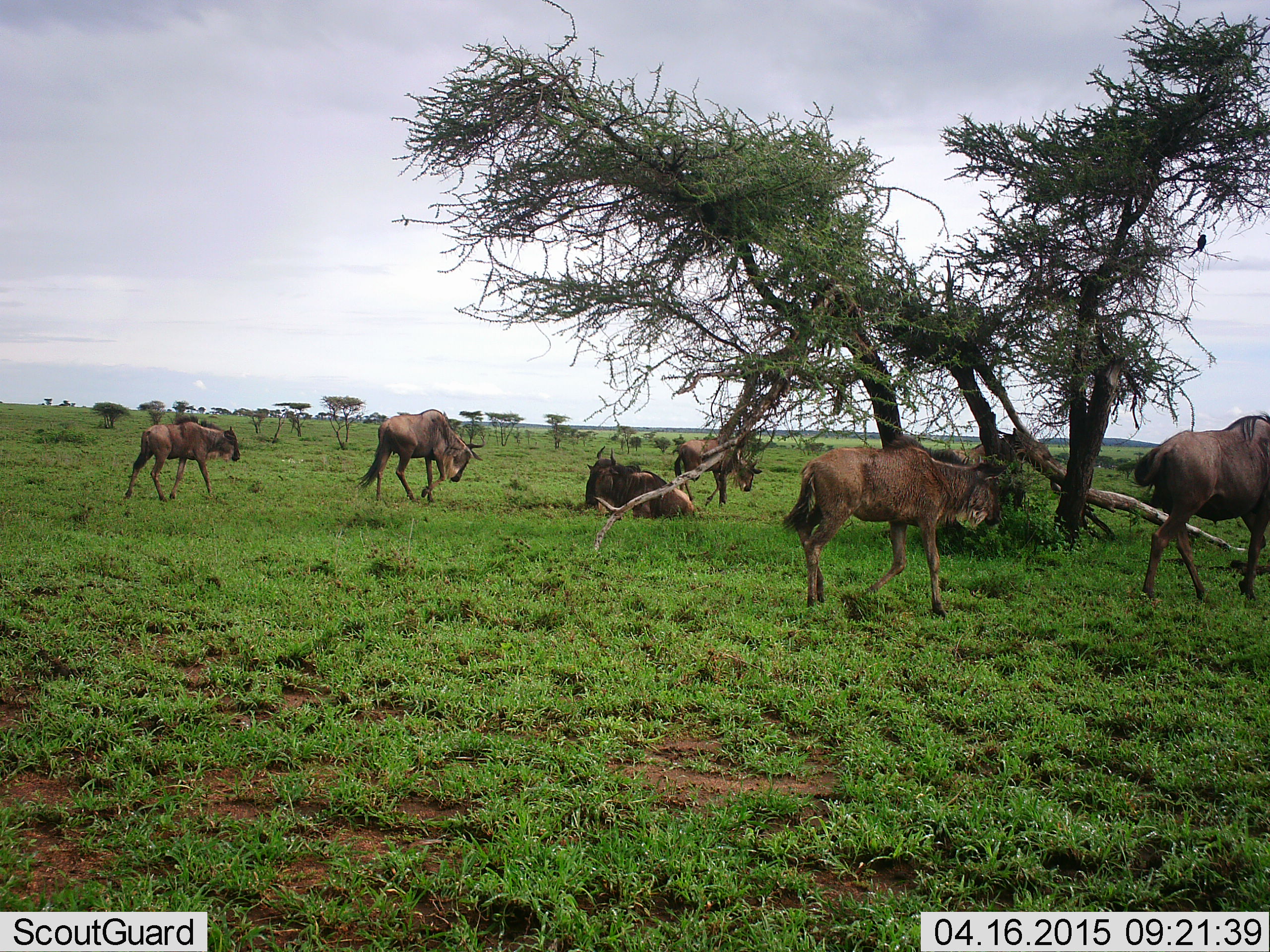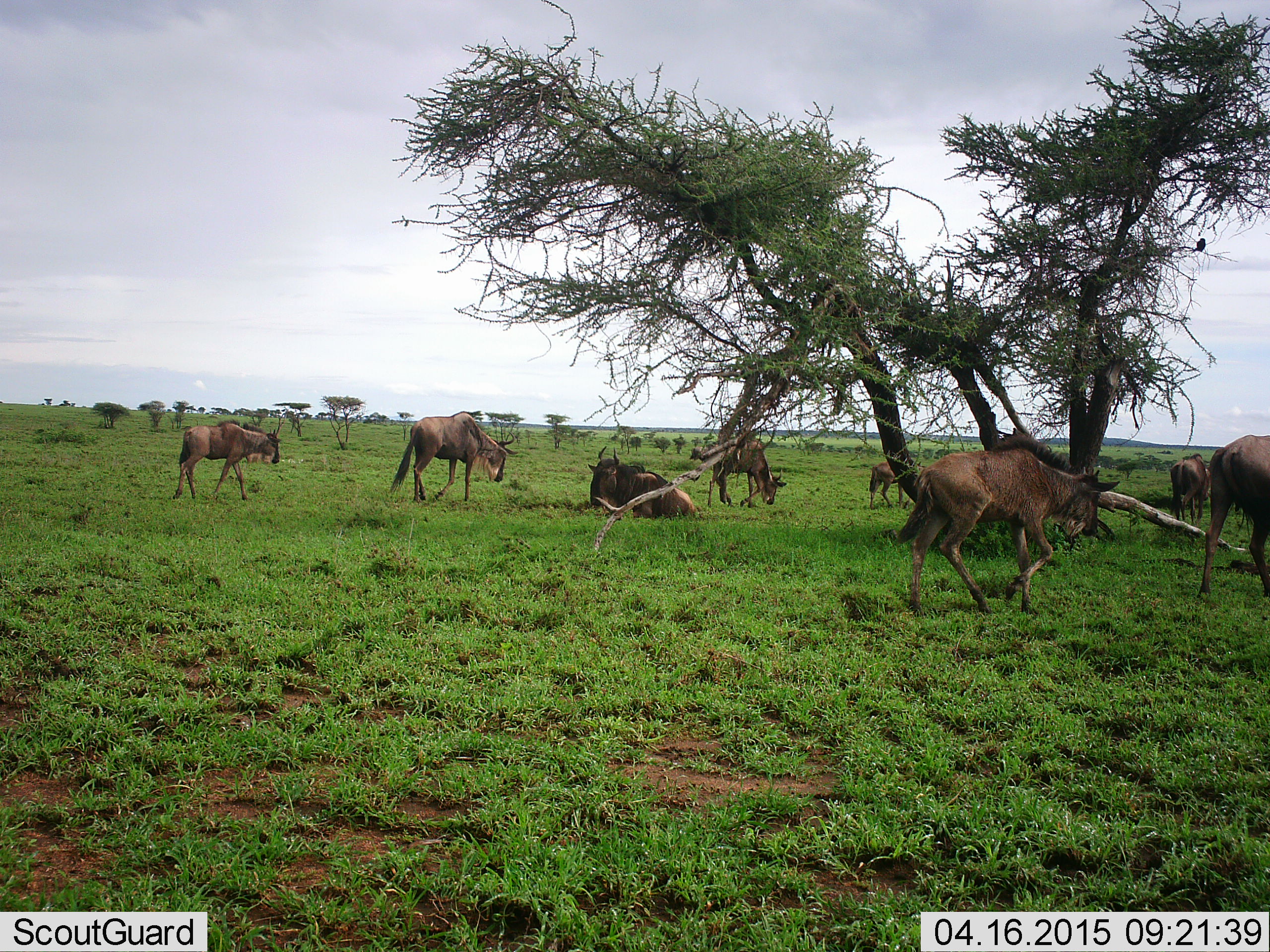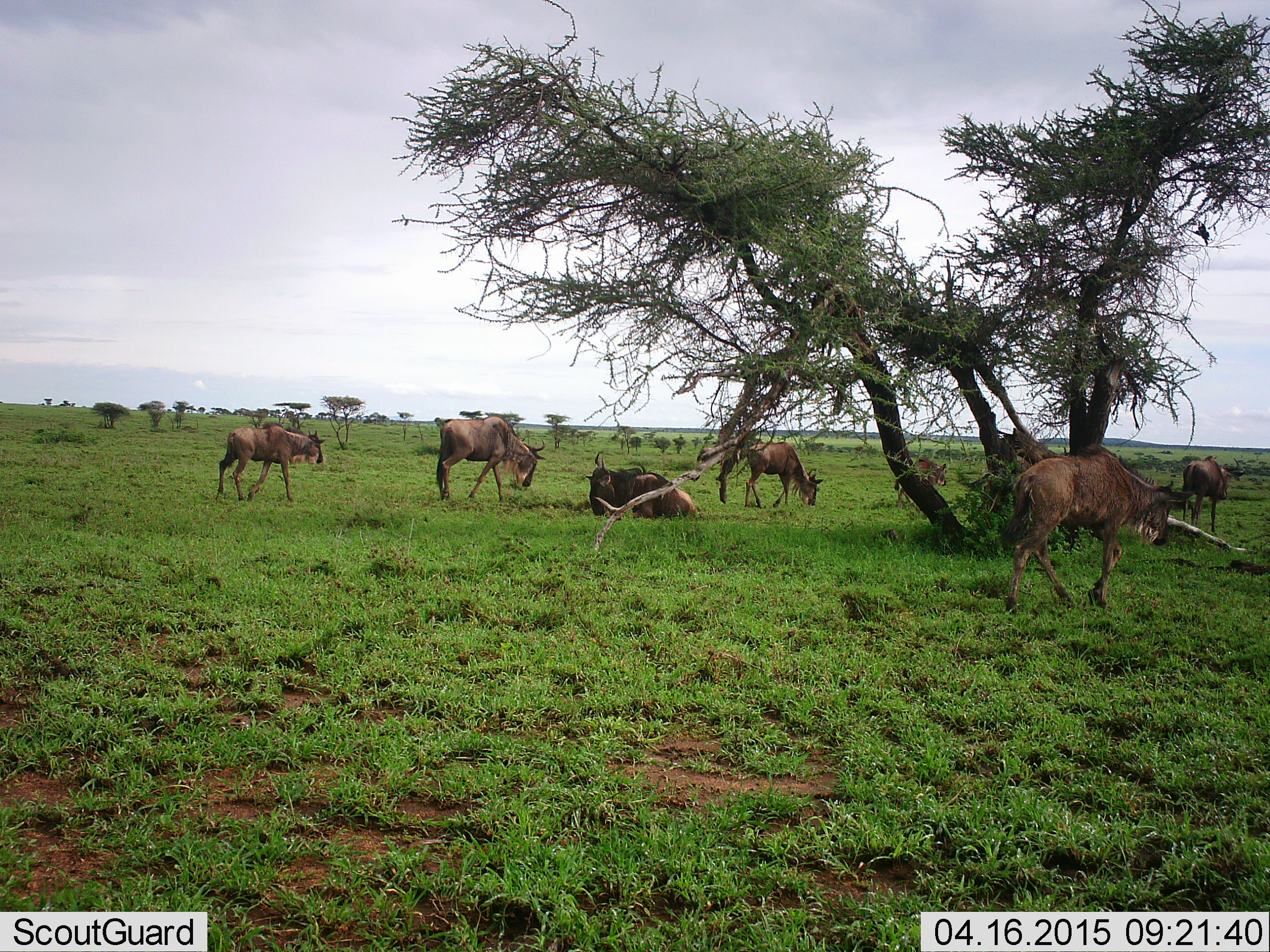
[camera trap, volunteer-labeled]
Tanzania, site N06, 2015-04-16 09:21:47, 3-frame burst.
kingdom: Animalia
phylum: Chordata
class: Mammalia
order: Artiodactyla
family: Bovidae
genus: Connochaetes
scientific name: Connochaetes taurinus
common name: blue wildebeest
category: wildebeest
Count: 8.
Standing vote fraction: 42%.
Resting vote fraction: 50%.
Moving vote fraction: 75%.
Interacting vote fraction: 0%.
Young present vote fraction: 33%.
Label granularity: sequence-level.